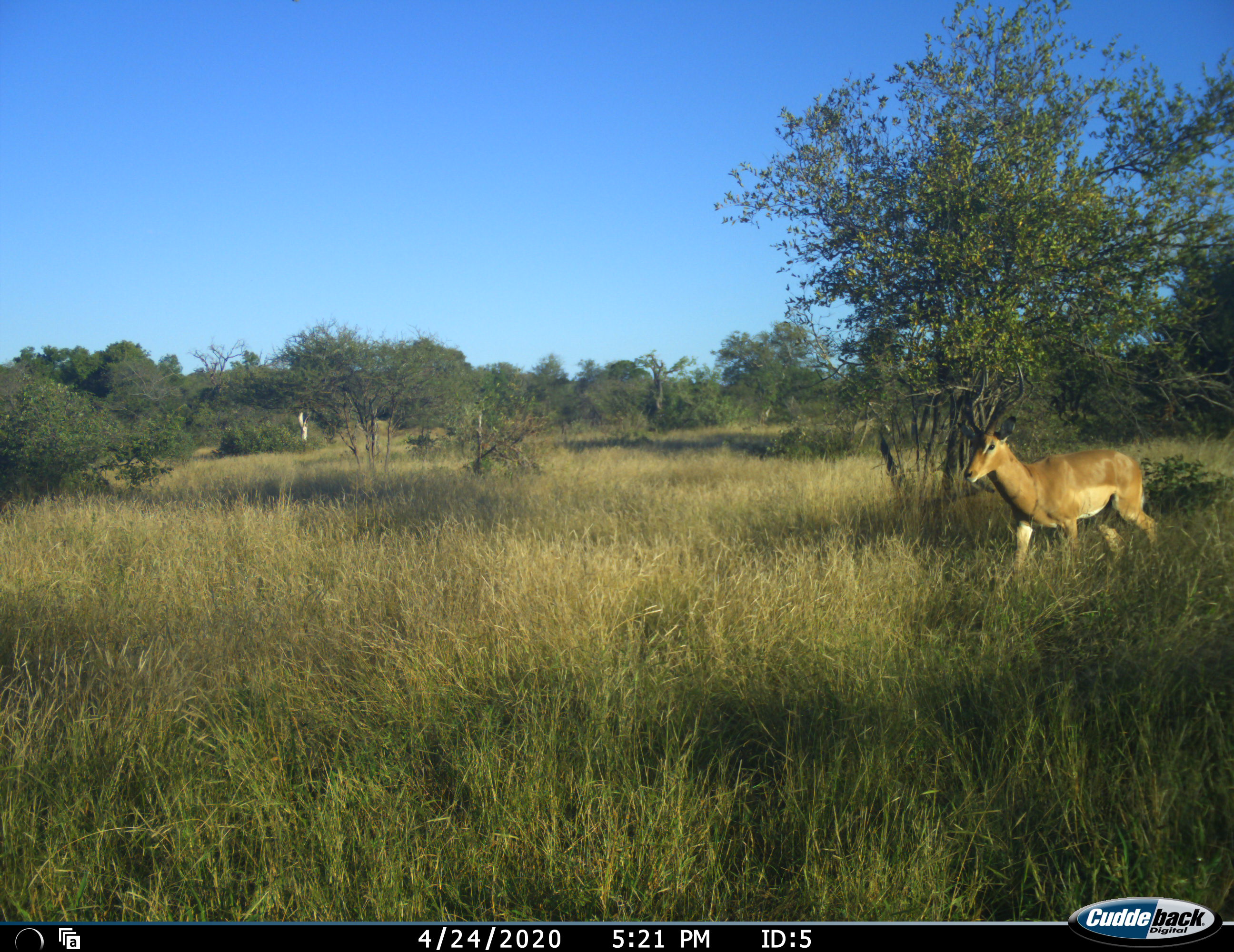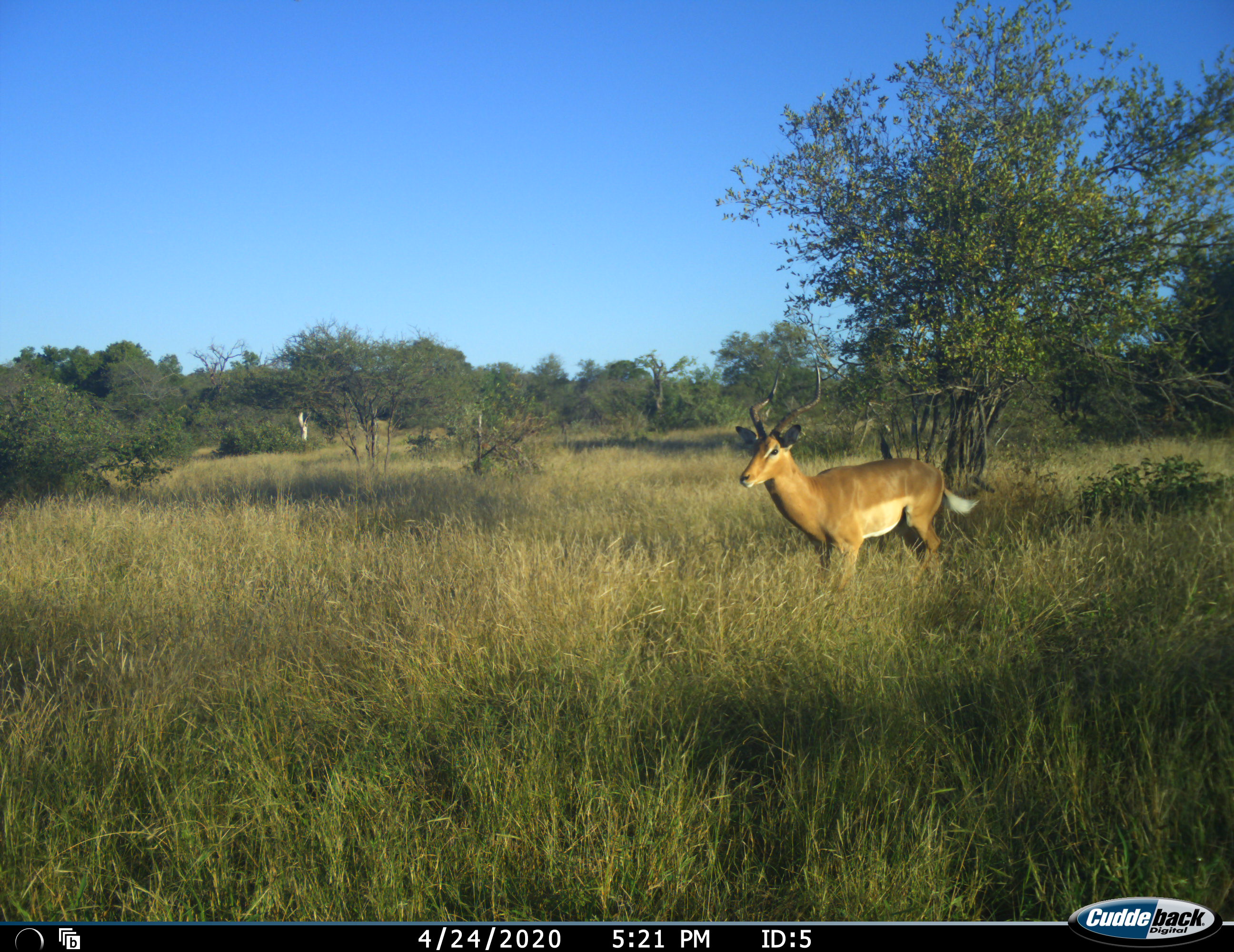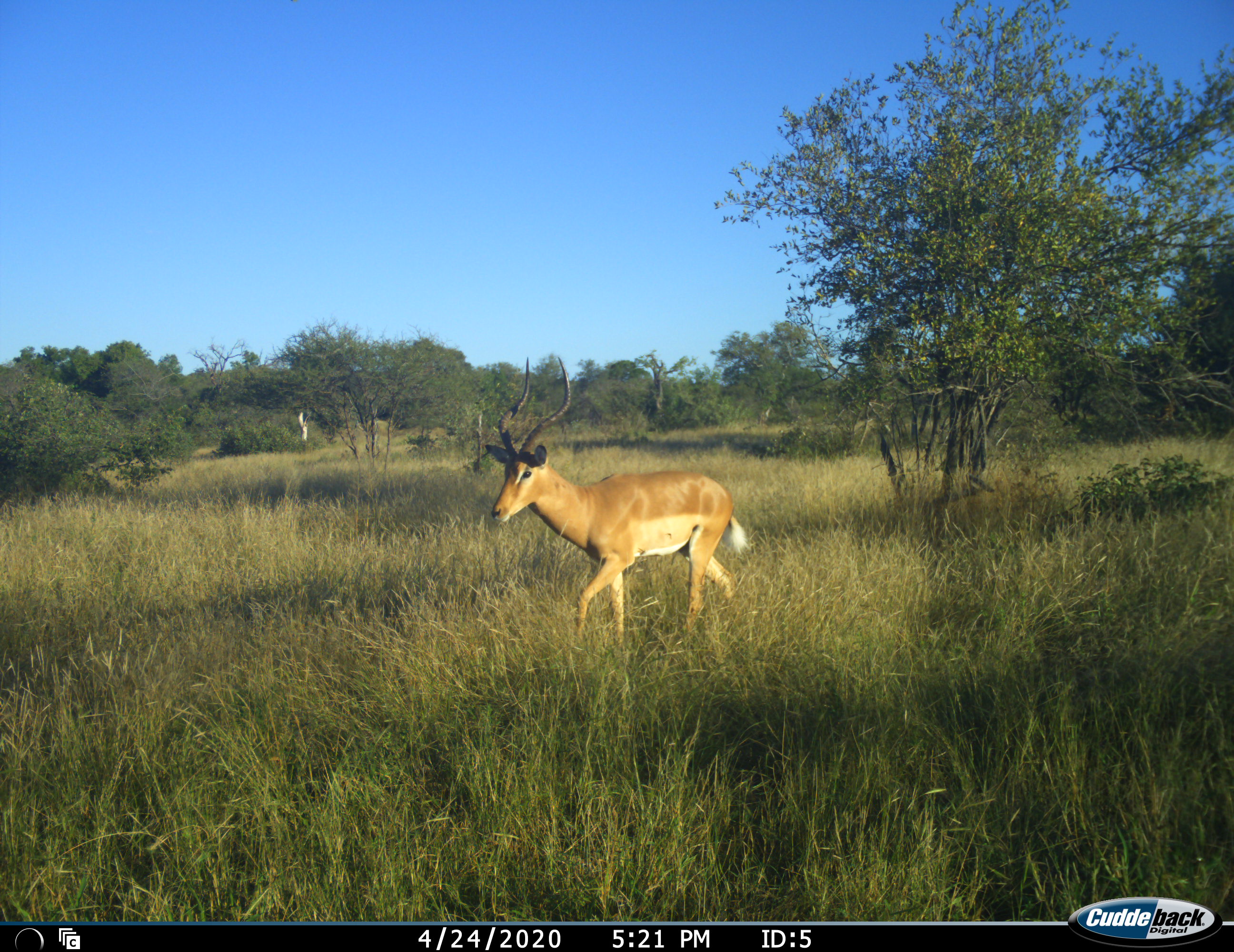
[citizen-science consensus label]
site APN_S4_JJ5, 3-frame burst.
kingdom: Animalia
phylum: Chordata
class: Mammalia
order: Artiodactyla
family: Bovidae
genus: Aepyceros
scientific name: Aepyceros melampus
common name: impala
Impala (Aepyceros melampus), count 1. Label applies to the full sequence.